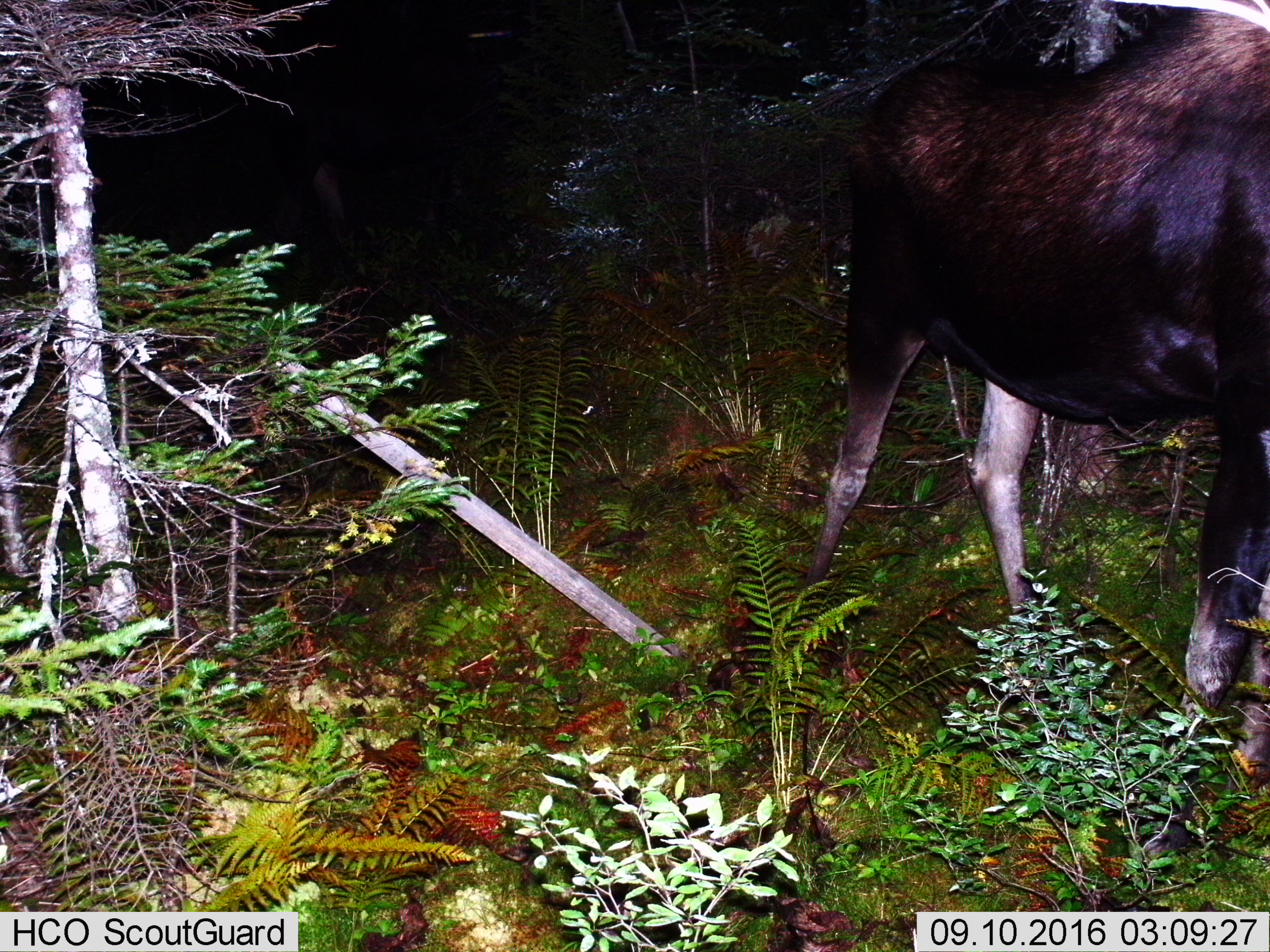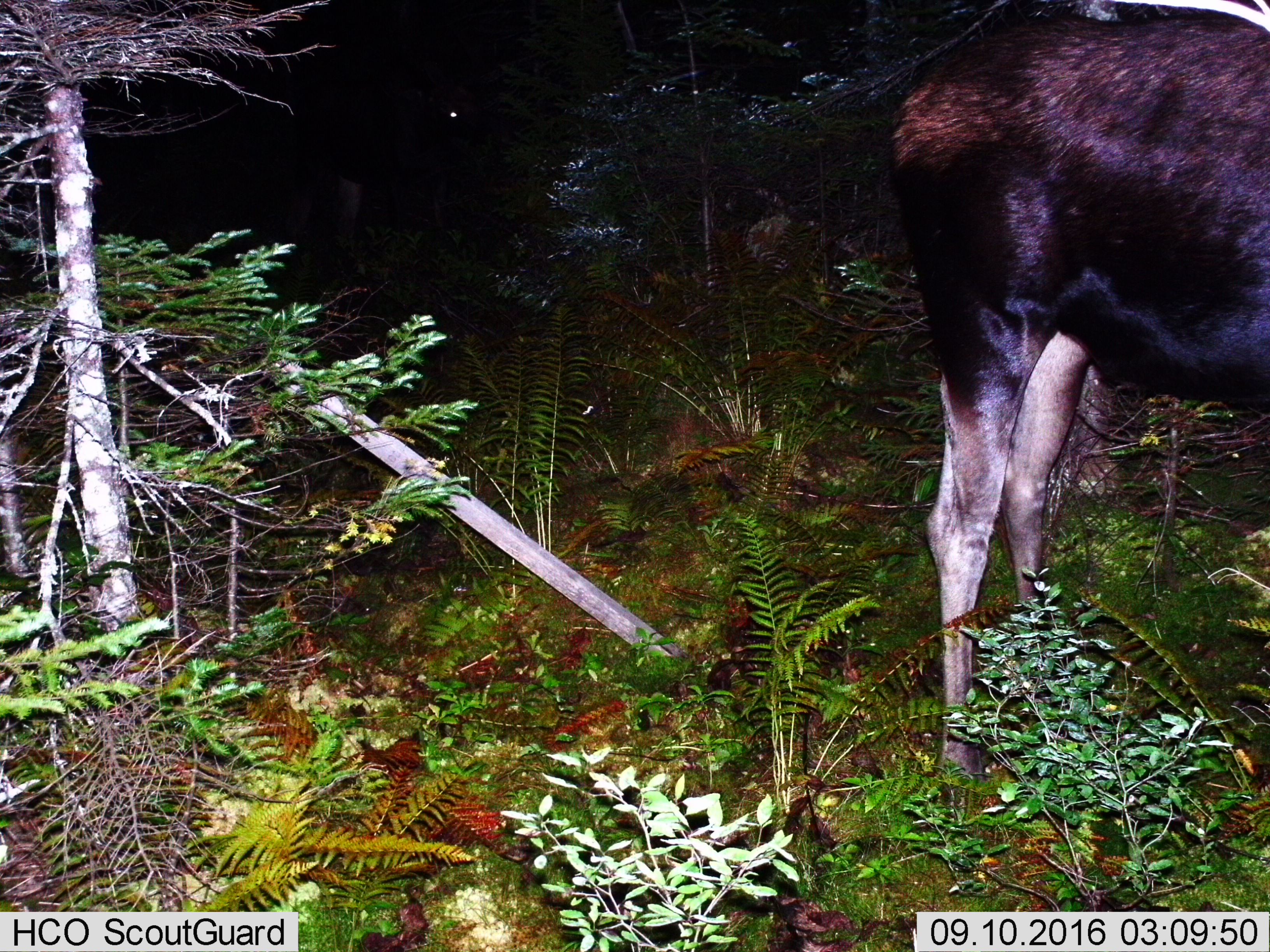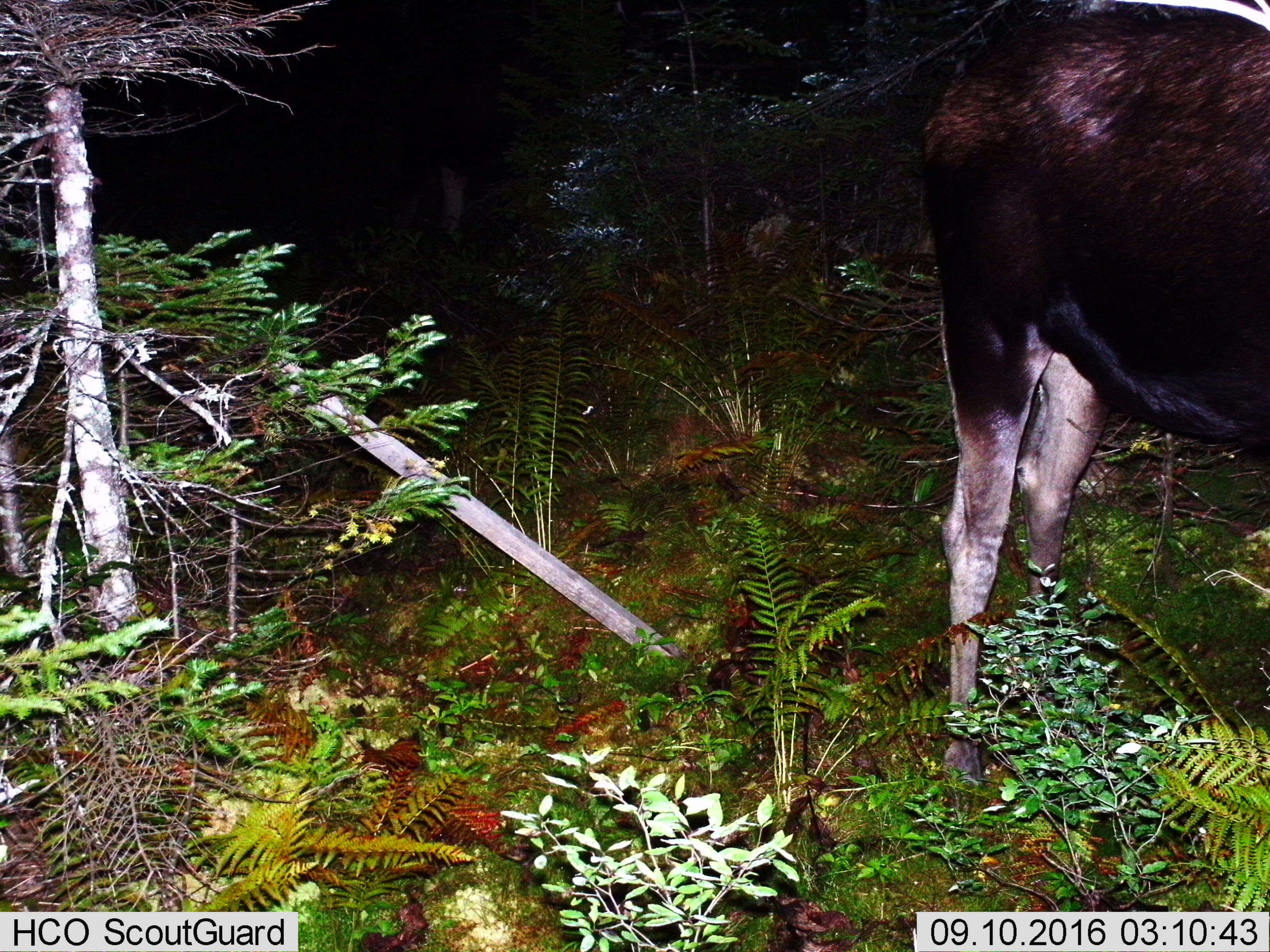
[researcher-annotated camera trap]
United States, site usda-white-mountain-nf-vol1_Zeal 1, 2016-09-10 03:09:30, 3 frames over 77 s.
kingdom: Animalia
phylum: Chordata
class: Mammalia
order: Artiodactyla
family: Cervidae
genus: Alces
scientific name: Alces alces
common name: moose